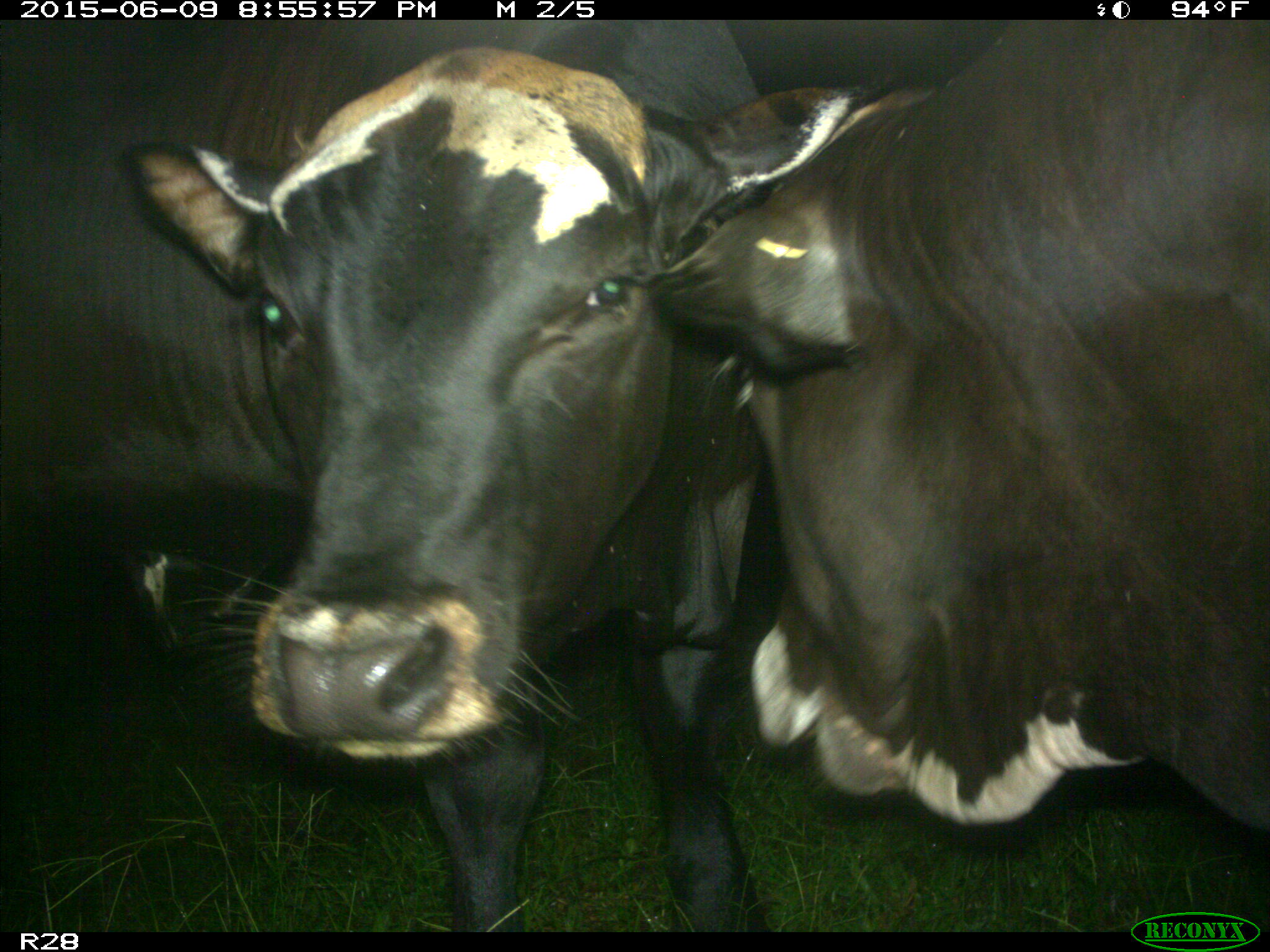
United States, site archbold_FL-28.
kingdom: Animalia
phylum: Chordata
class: Mammalia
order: Artiodactyla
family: Bovidae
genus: Bos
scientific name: Bos taurus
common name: domestic cow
Bos taurus (domestic cow).